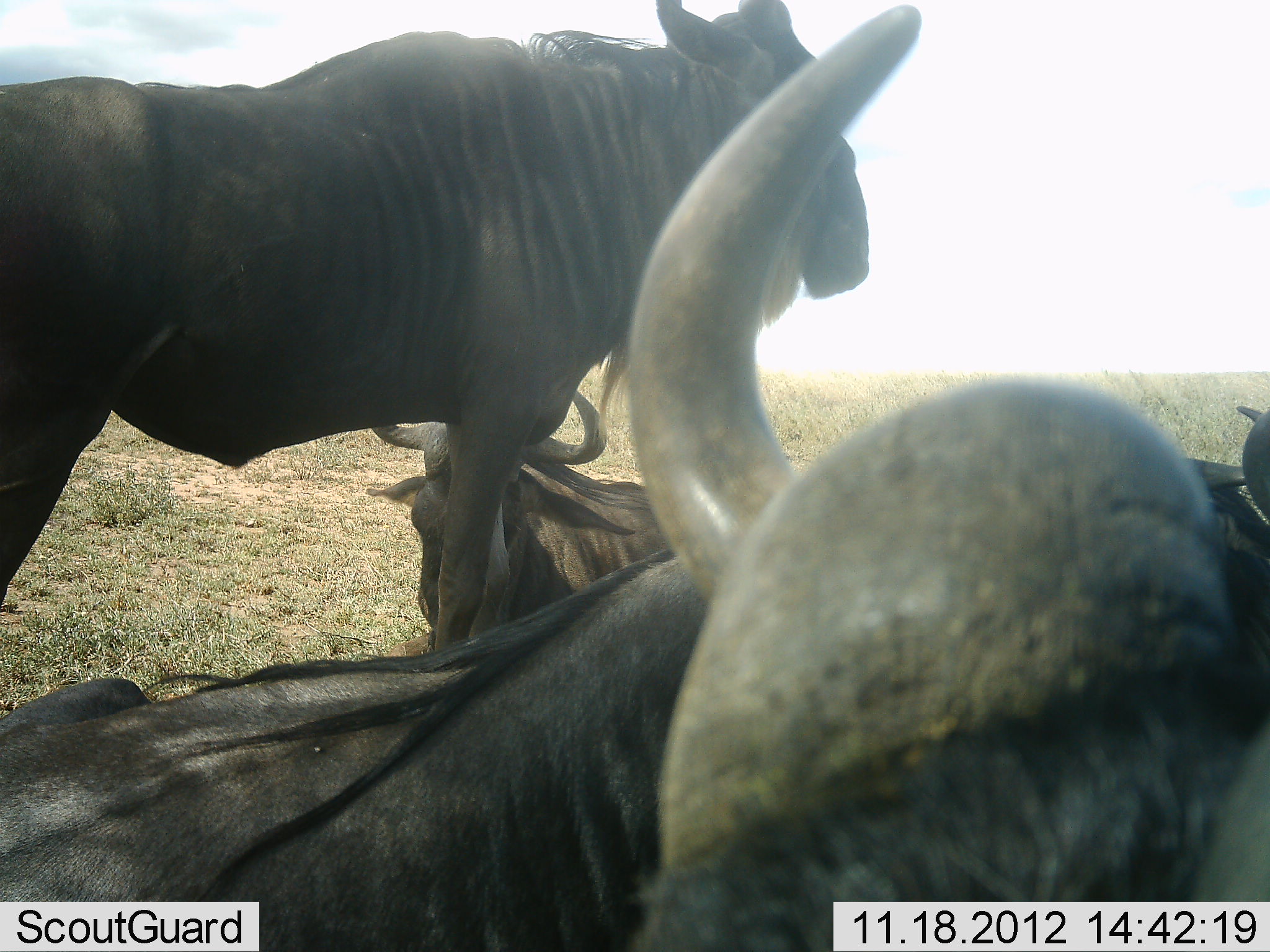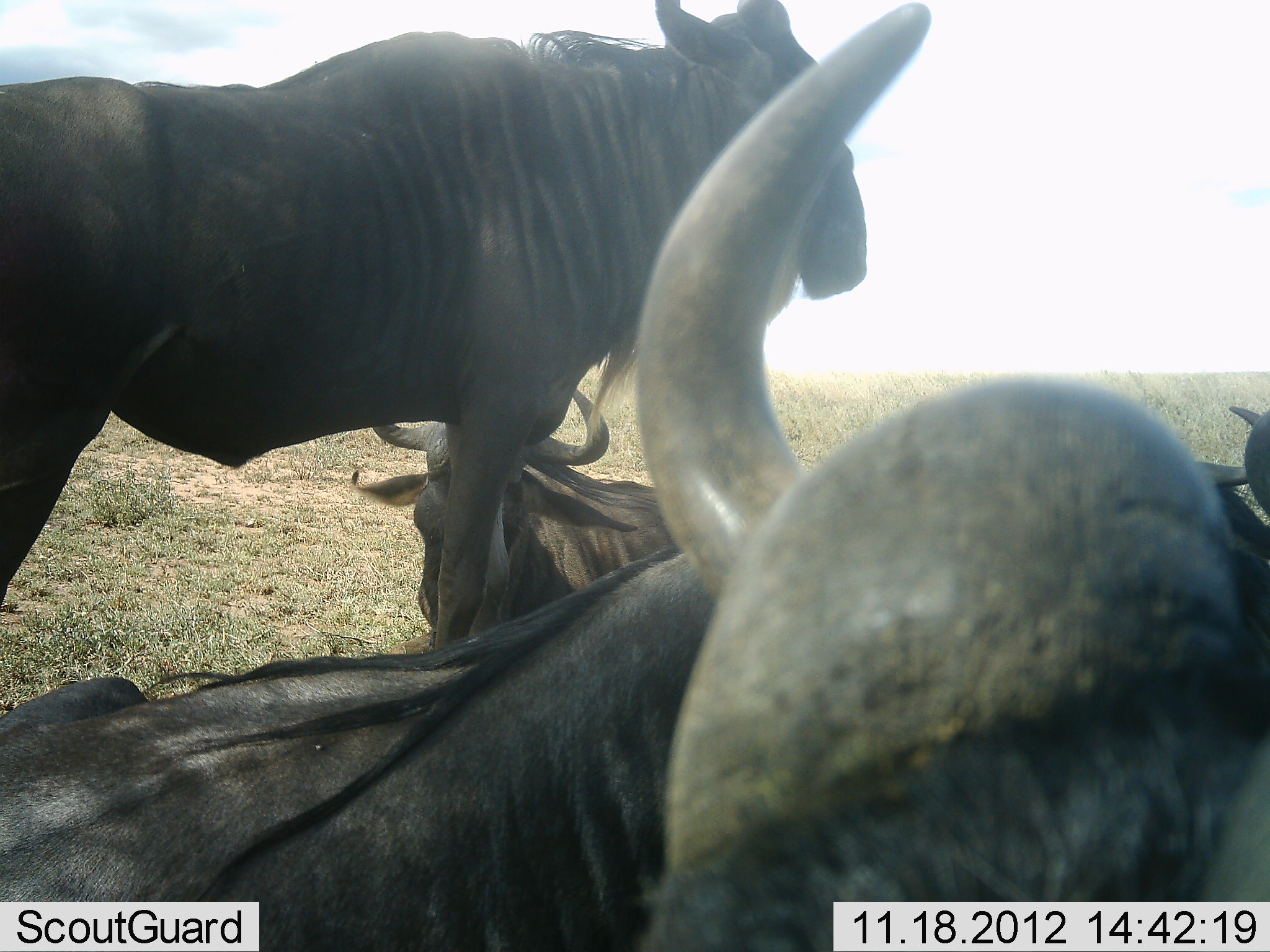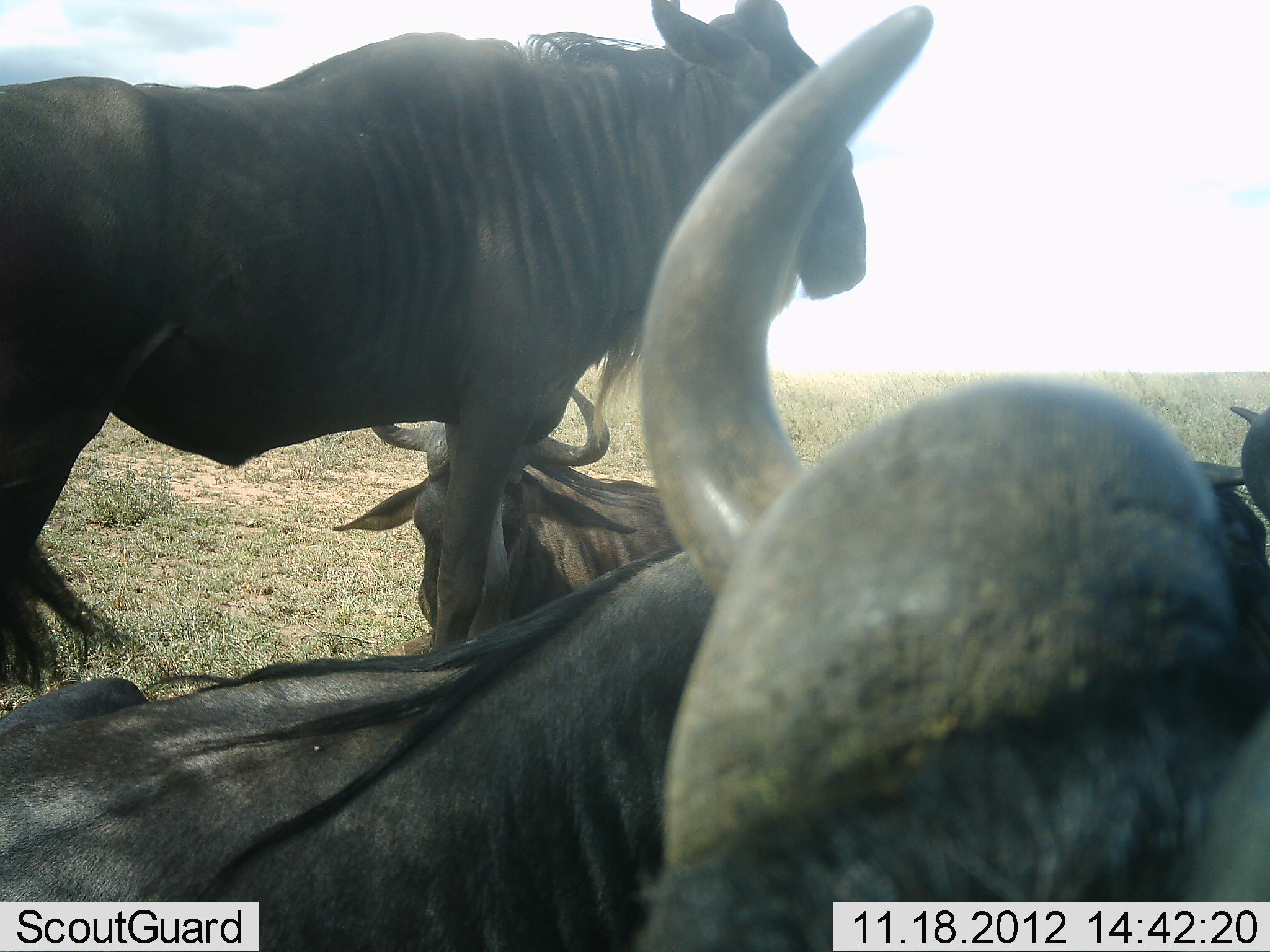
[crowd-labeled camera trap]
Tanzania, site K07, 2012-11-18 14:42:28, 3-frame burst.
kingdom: Animalia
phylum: Chordata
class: Mammalia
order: Artiodactyla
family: Bovidae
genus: Connochaetes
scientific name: Connochaetes taurinus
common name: blue wildebeest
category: wildebeest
Wildebeest (blue wildebeest) (Connochaetes taurinus), count 4. Behavior (volunteer vote fractions): standing 90%, resting 100%, moving 0%, interacting 10%. Young present (vote fraction): 0%. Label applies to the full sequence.